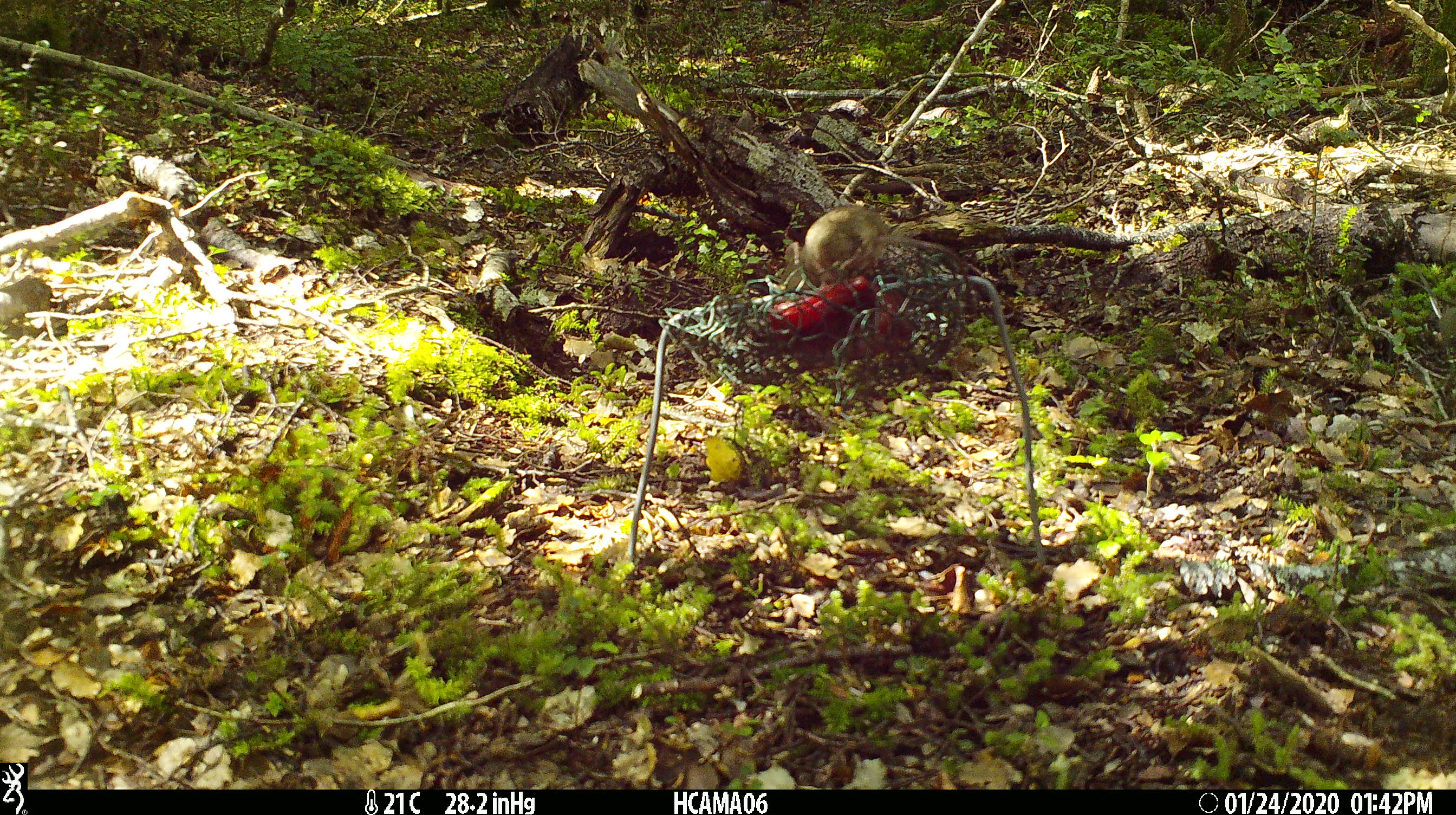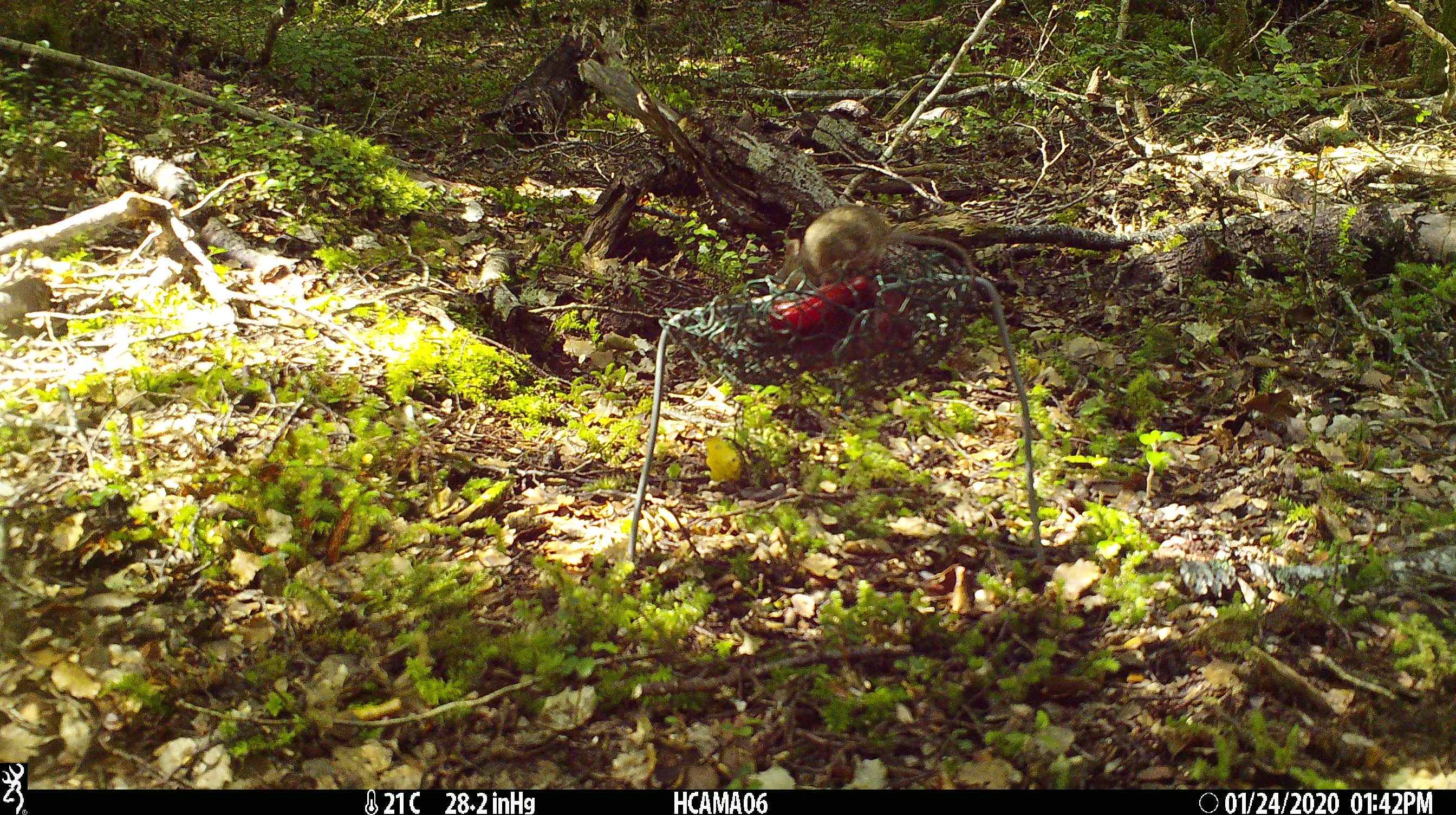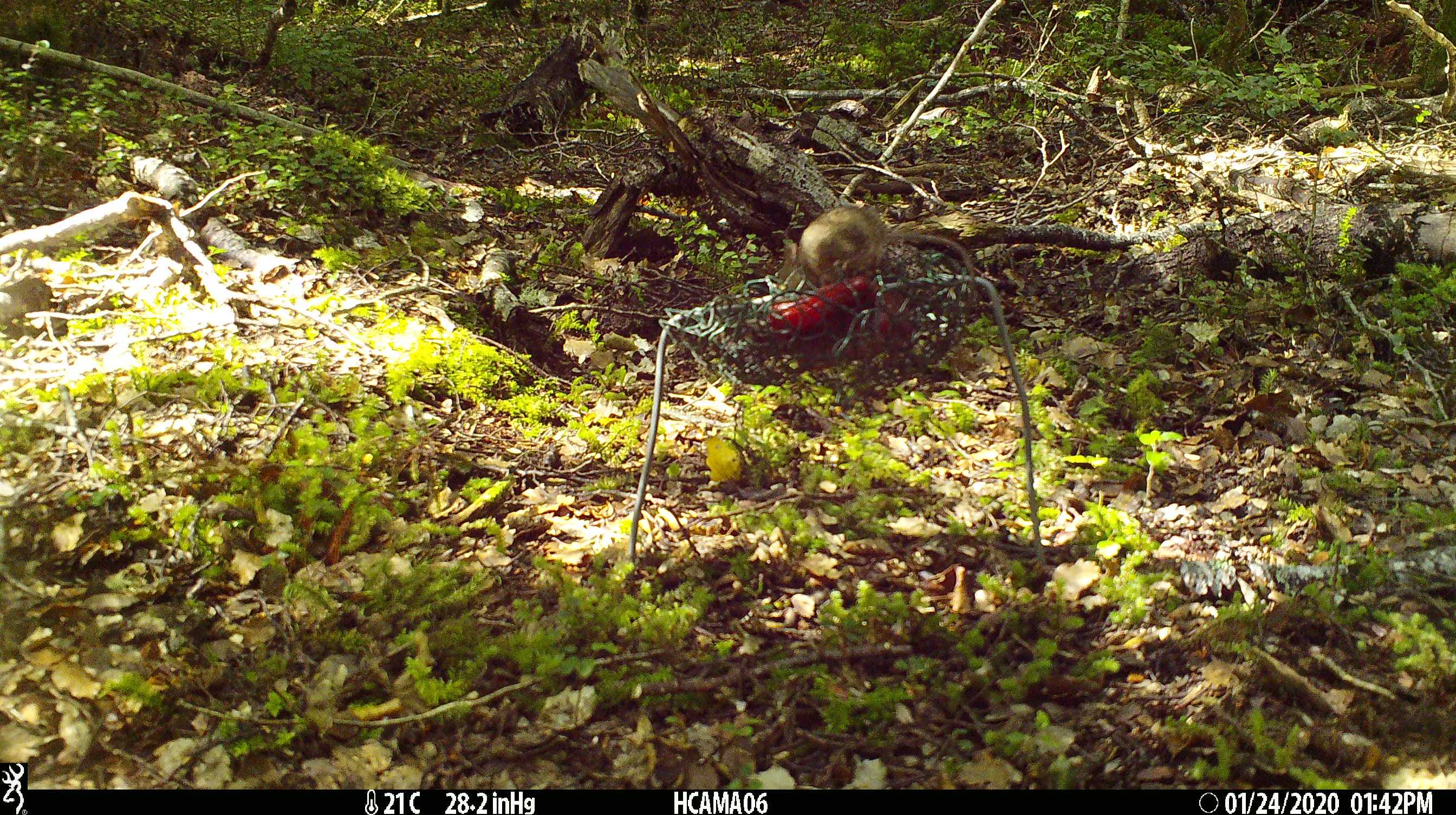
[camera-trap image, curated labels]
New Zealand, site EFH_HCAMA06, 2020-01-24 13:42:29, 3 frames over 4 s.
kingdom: Animalia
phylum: Chordata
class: Mammalia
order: Rodentia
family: Muridae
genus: Mus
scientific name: Mus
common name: mouse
Mouse (Mus).